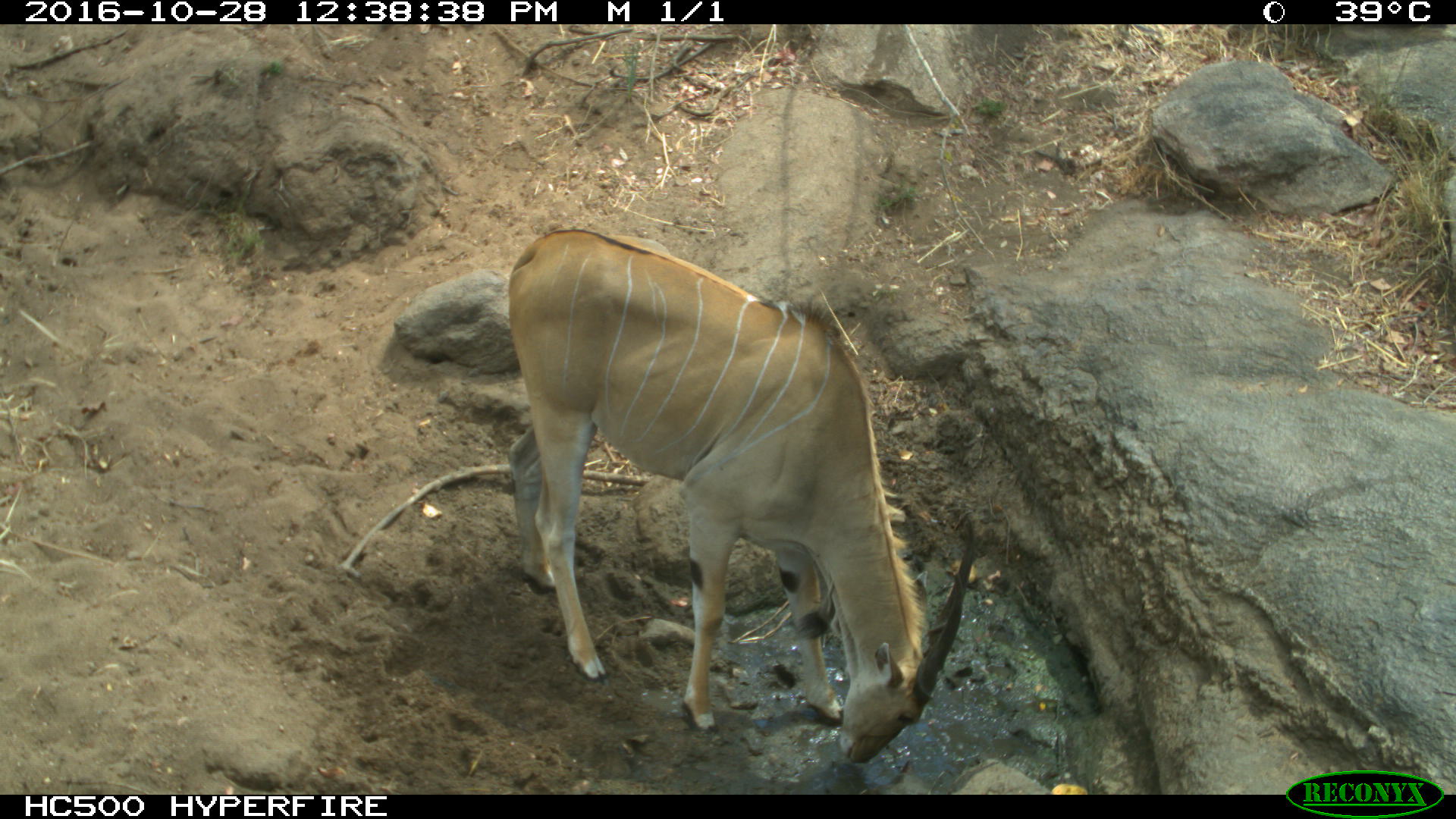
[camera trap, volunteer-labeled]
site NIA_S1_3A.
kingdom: Animalia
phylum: Chordata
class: Mammalia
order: Artiodactyla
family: Bovidae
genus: Tragelaphus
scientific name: Tragelaphus oryx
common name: eland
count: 1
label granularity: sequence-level